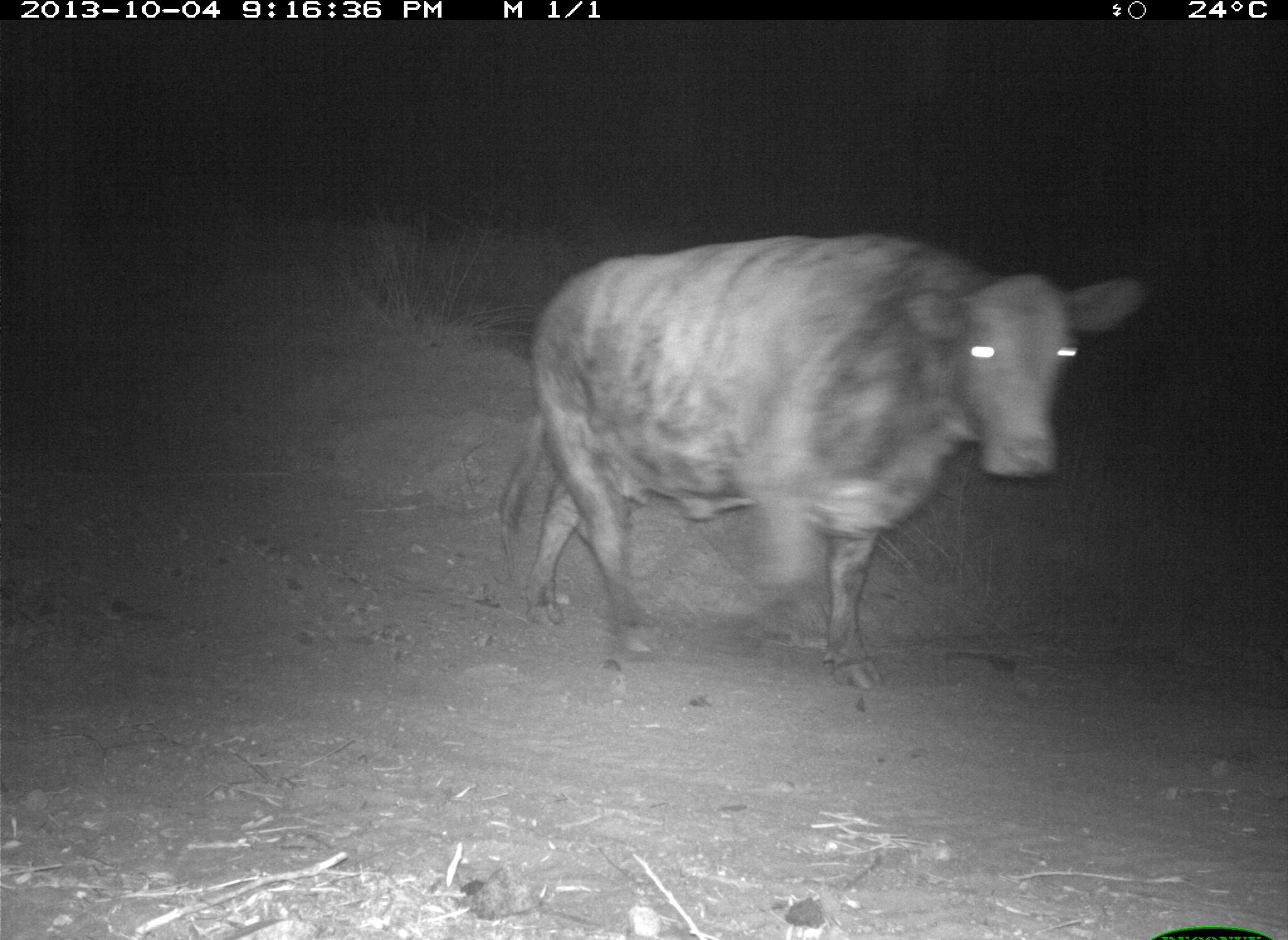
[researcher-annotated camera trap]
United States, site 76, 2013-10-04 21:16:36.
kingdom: Animalia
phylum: Chordata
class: Mammalia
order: Artiodactyla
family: Bovidae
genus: Bos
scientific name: Bos taurus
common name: cow